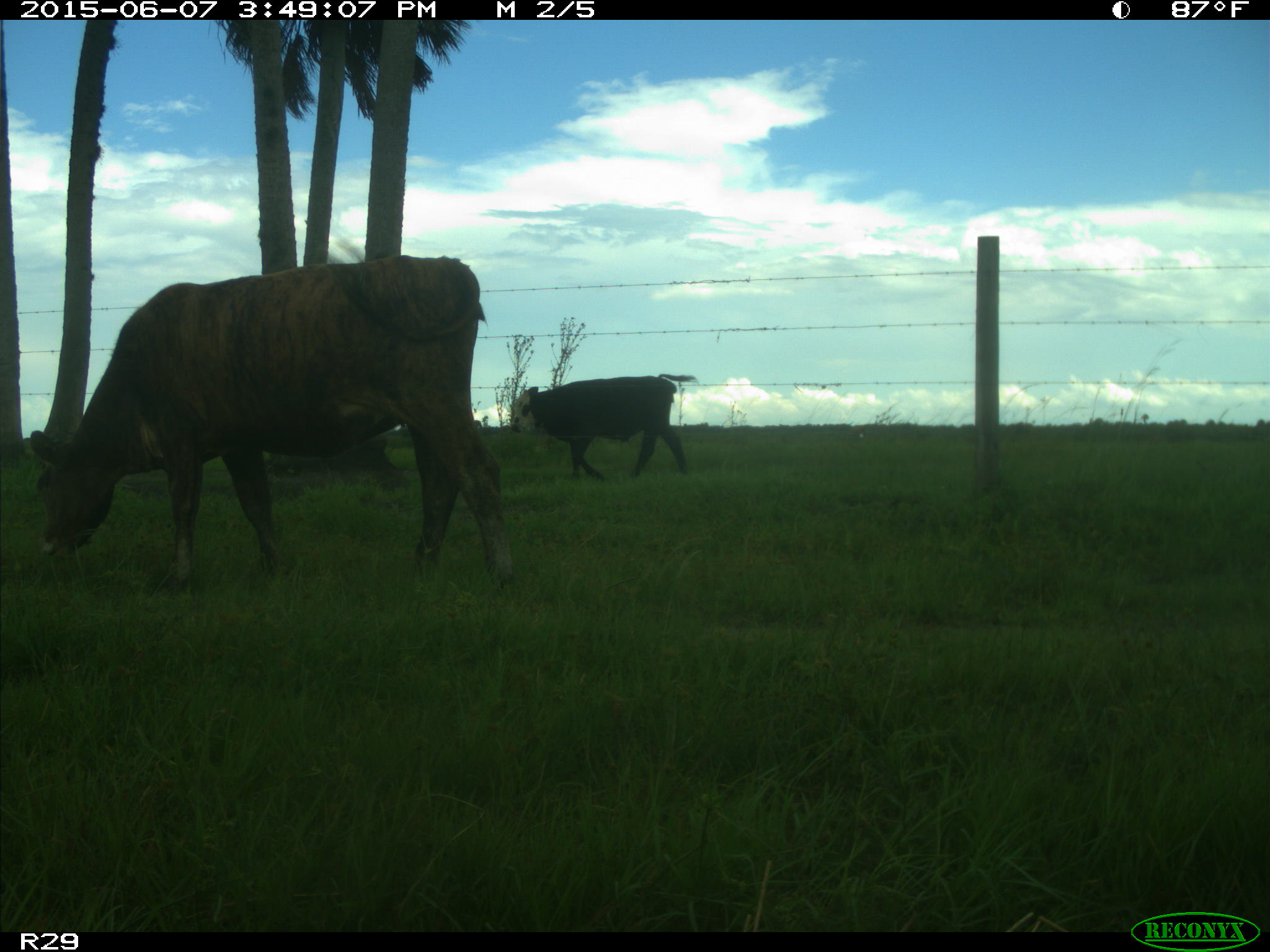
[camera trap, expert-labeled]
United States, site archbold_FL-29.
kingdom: Animalia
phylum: Chordata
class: Mammalia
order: Artiodactyla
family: Bovidae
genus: Bos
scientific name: Bos taurus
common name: domestic cow